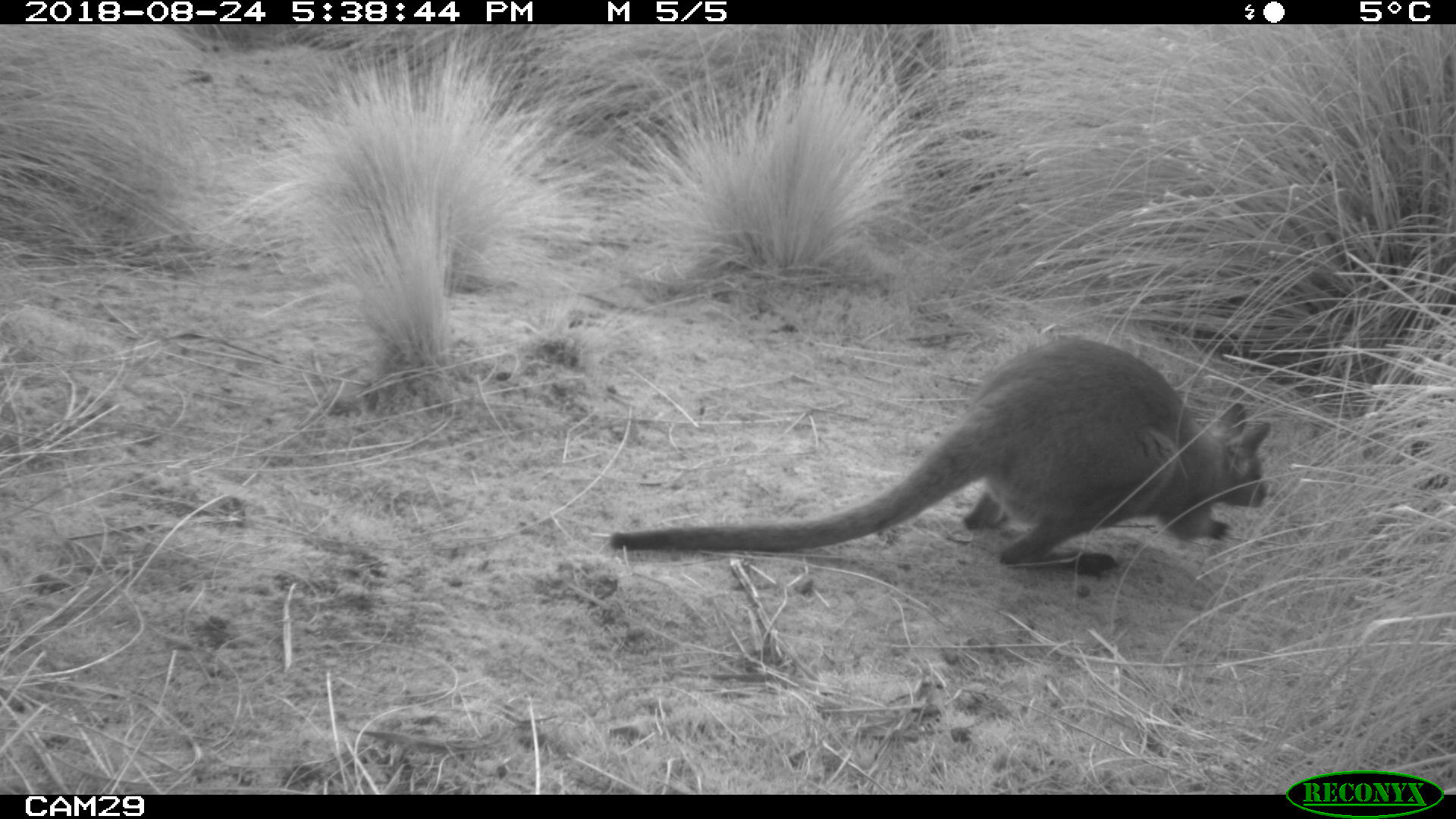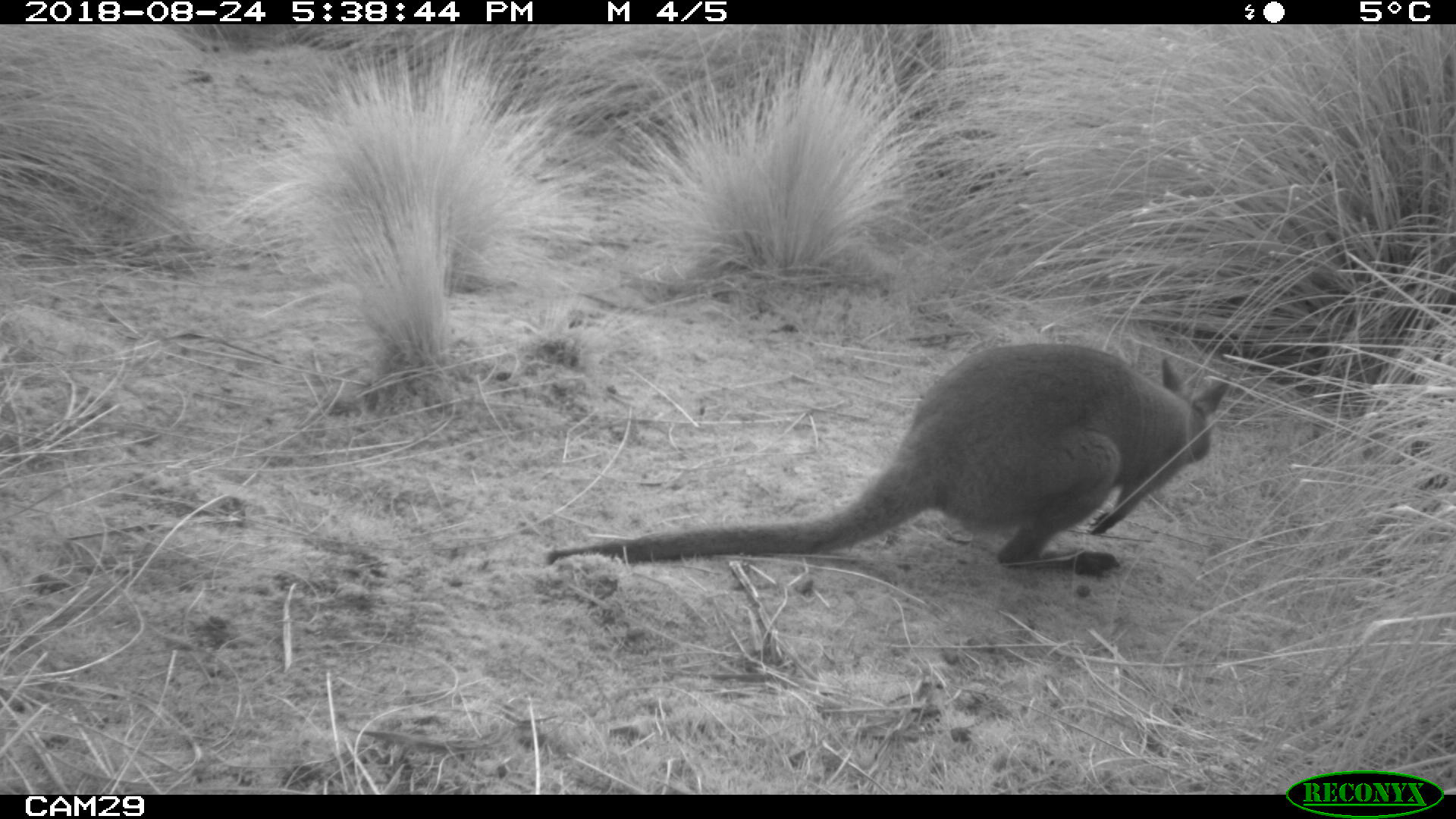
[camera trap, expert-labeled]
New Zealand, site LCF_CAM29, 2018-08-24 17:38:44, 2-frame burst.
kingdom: Animalia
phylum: Chordata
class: Mammalia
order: Diprotodontia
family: Macropodidae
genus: Notamacropus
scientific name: Notamacropus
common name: wallaby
Wallaby (Notamacropus).